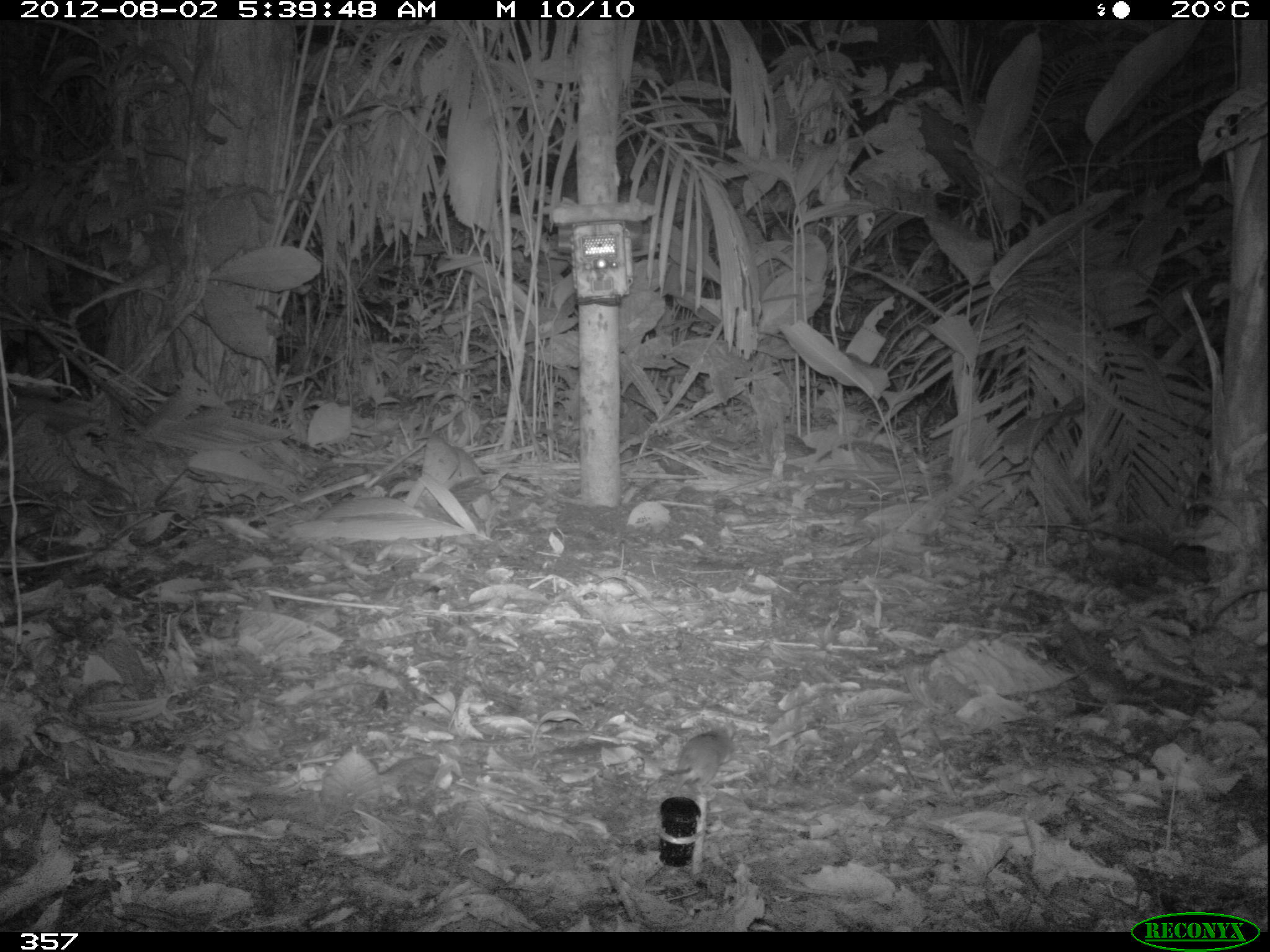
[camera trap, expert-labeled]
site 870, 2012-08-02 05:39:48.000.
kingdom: Animalia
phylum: Chordata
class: Mammalia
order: Rodentia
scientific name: Rodentia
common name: rodents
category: unknown rodent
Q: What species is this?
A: Unknown rodent (rodents) (Rodentia).